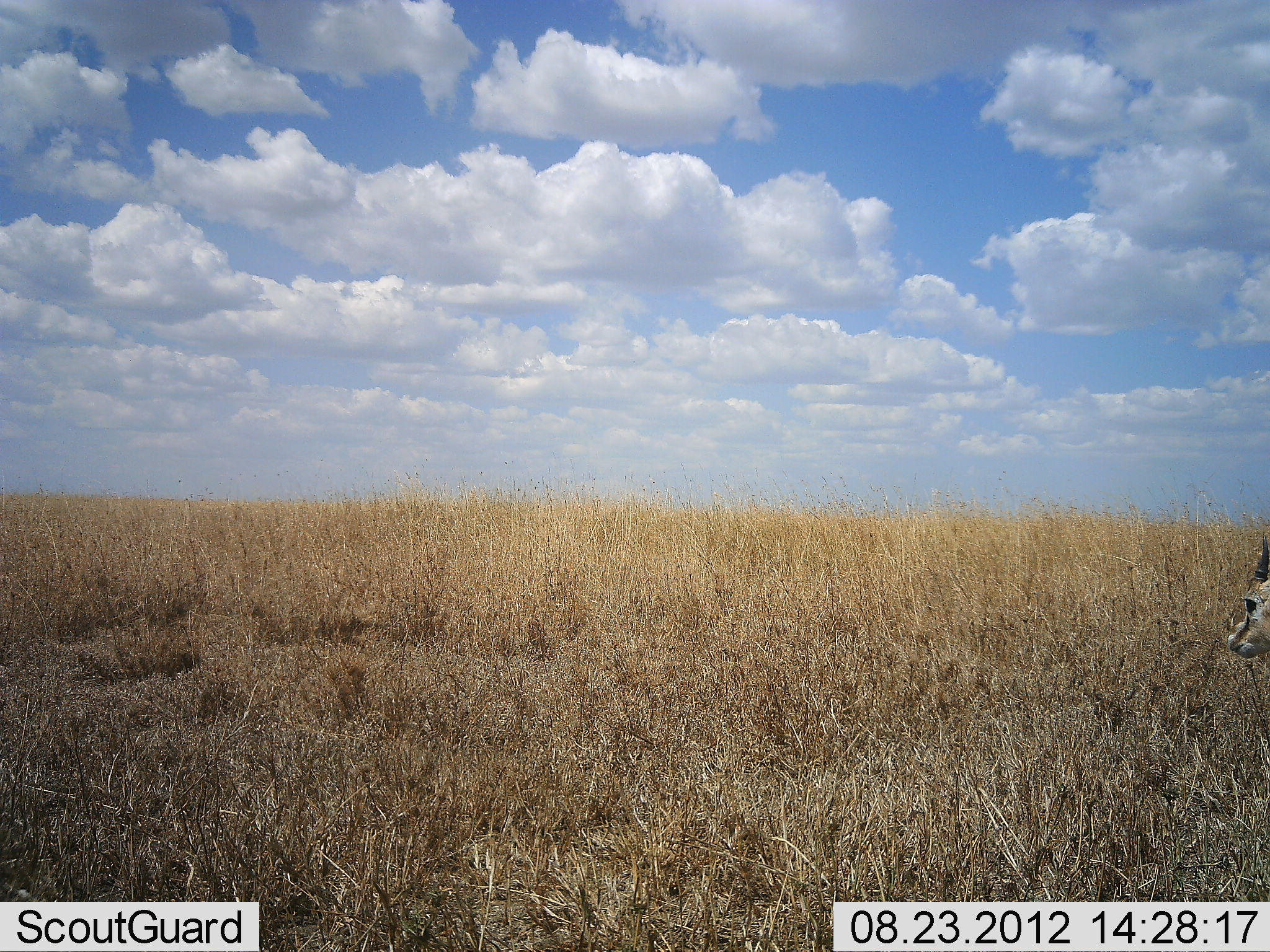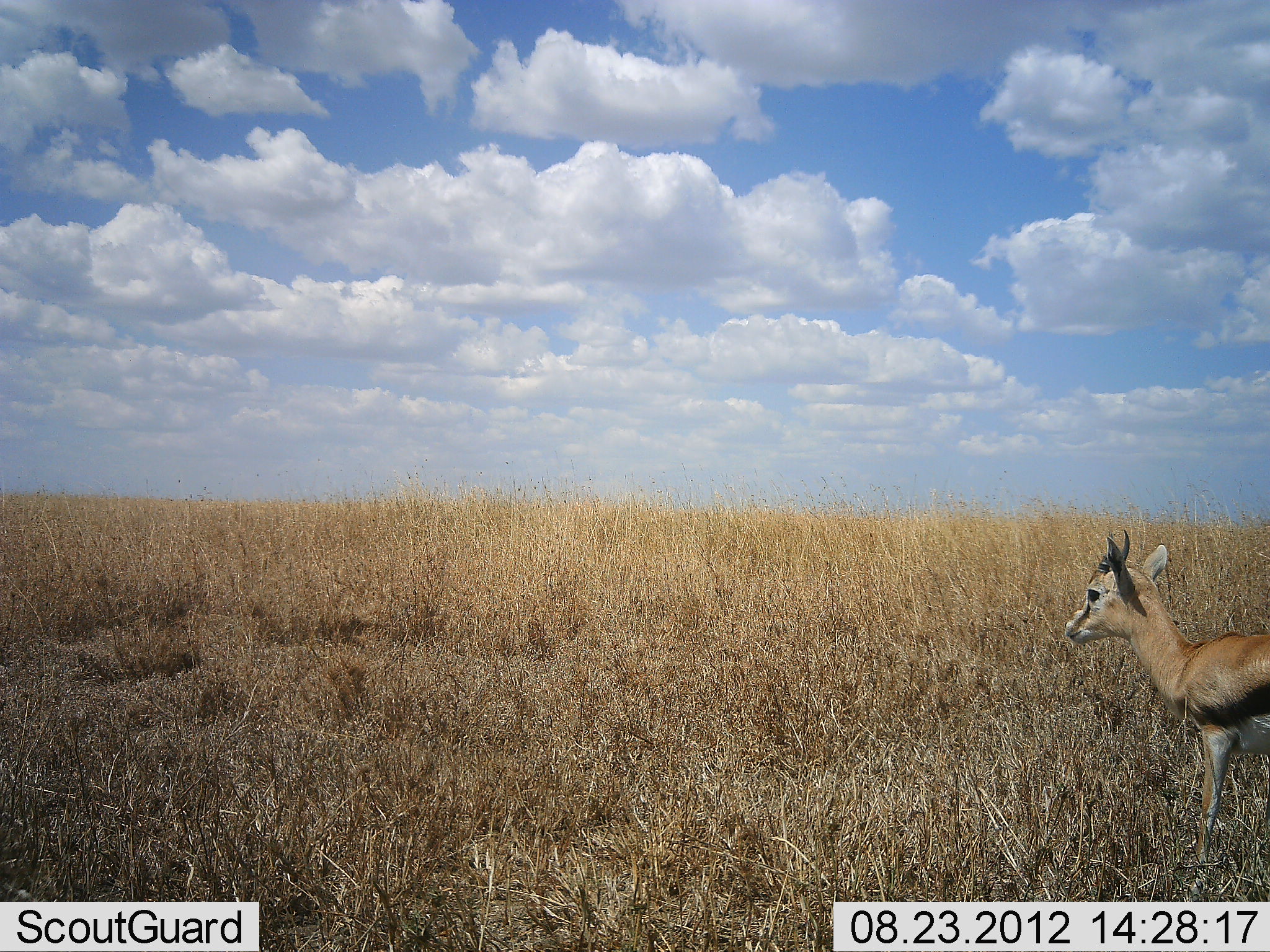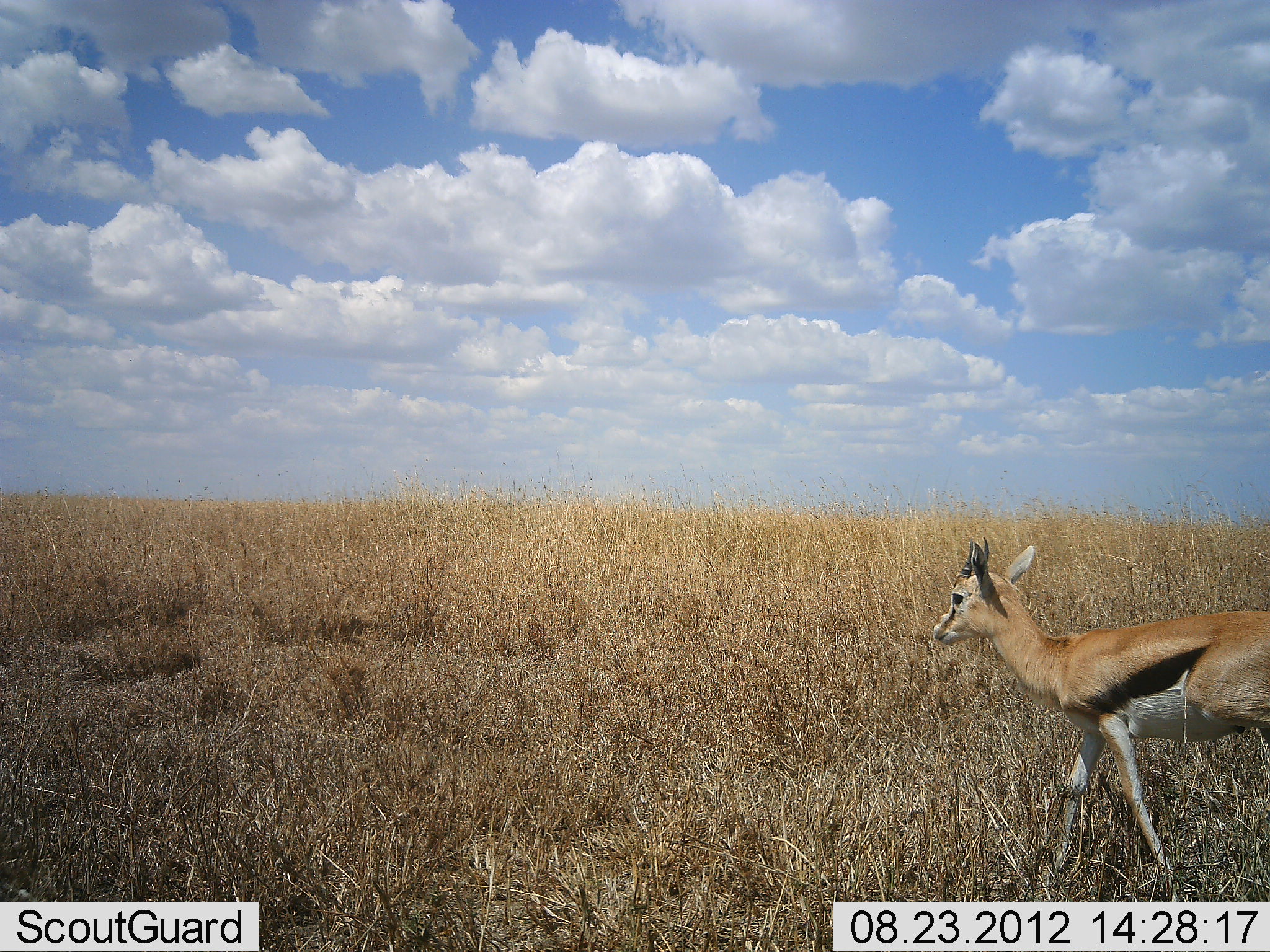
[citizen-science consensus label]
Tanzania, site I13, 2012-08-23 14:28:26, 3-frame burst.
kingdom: Animalia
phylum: Chordata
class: Mammalia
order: Artiodactyla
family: Bovidae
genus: Eudorcas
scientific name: Eudorcas thomsonii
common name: thomson's gazelle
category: gazellethomsons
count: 1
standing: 10%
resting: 0%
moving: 90%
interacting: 0%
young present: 0%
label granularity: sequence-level